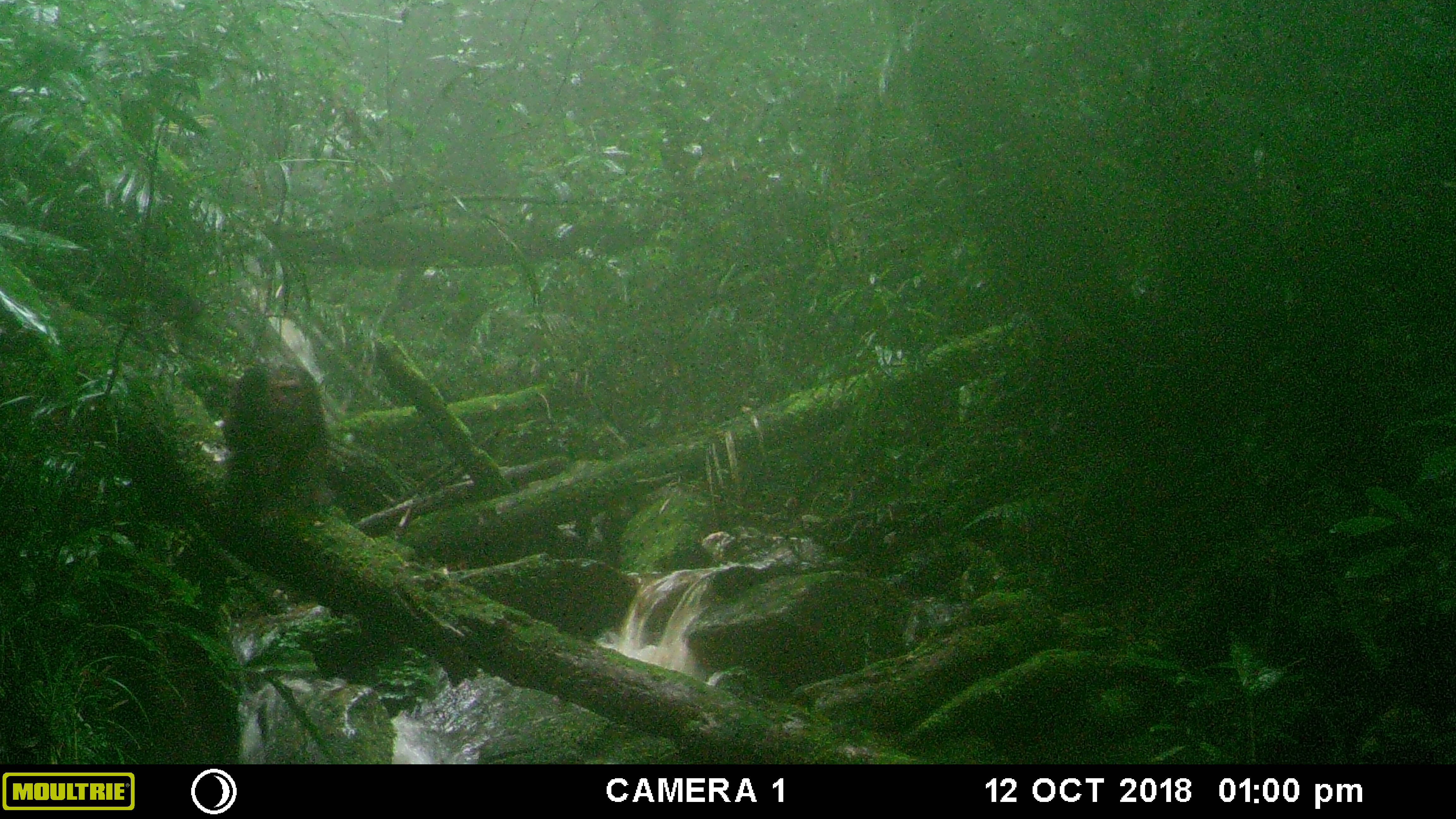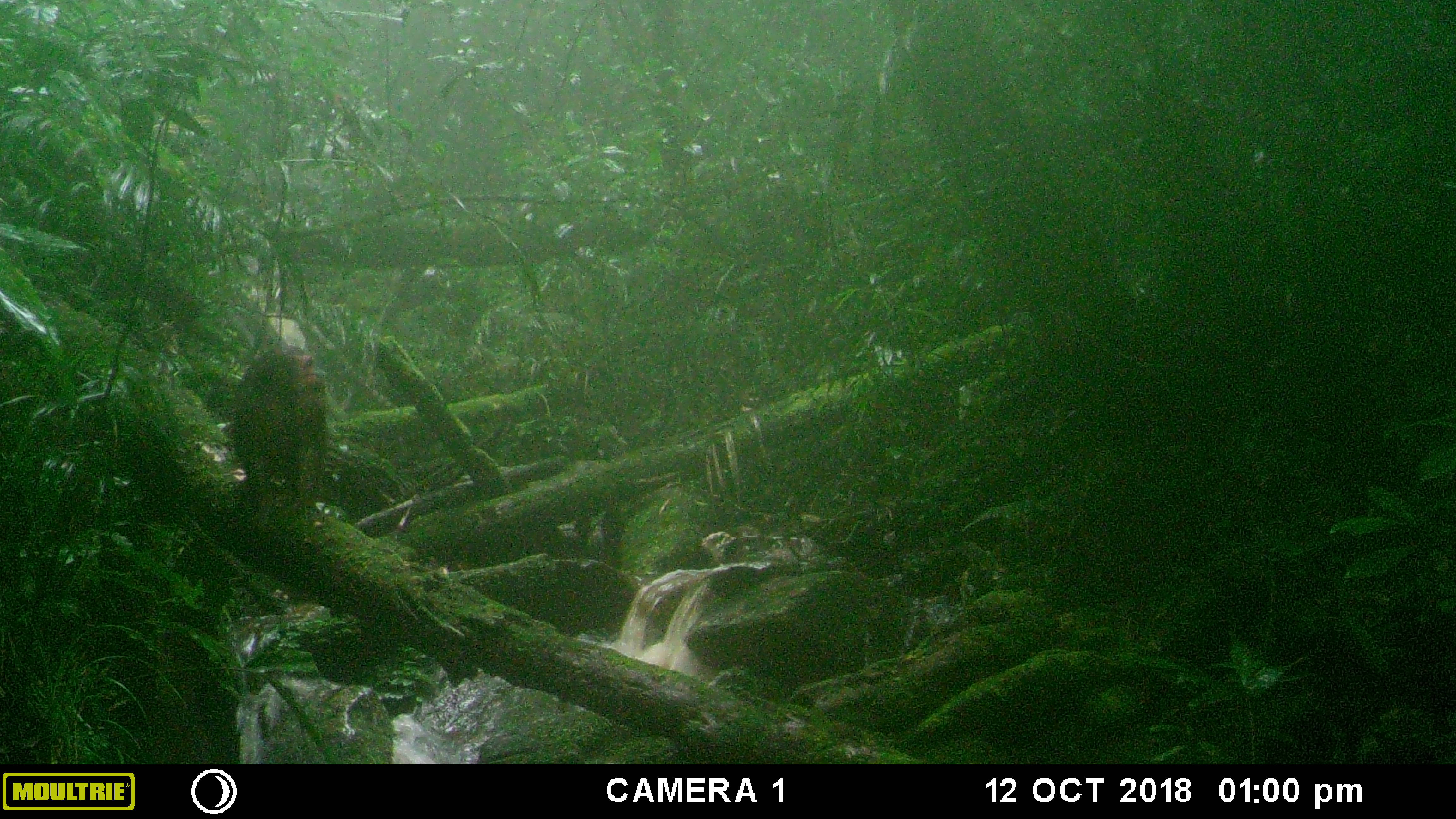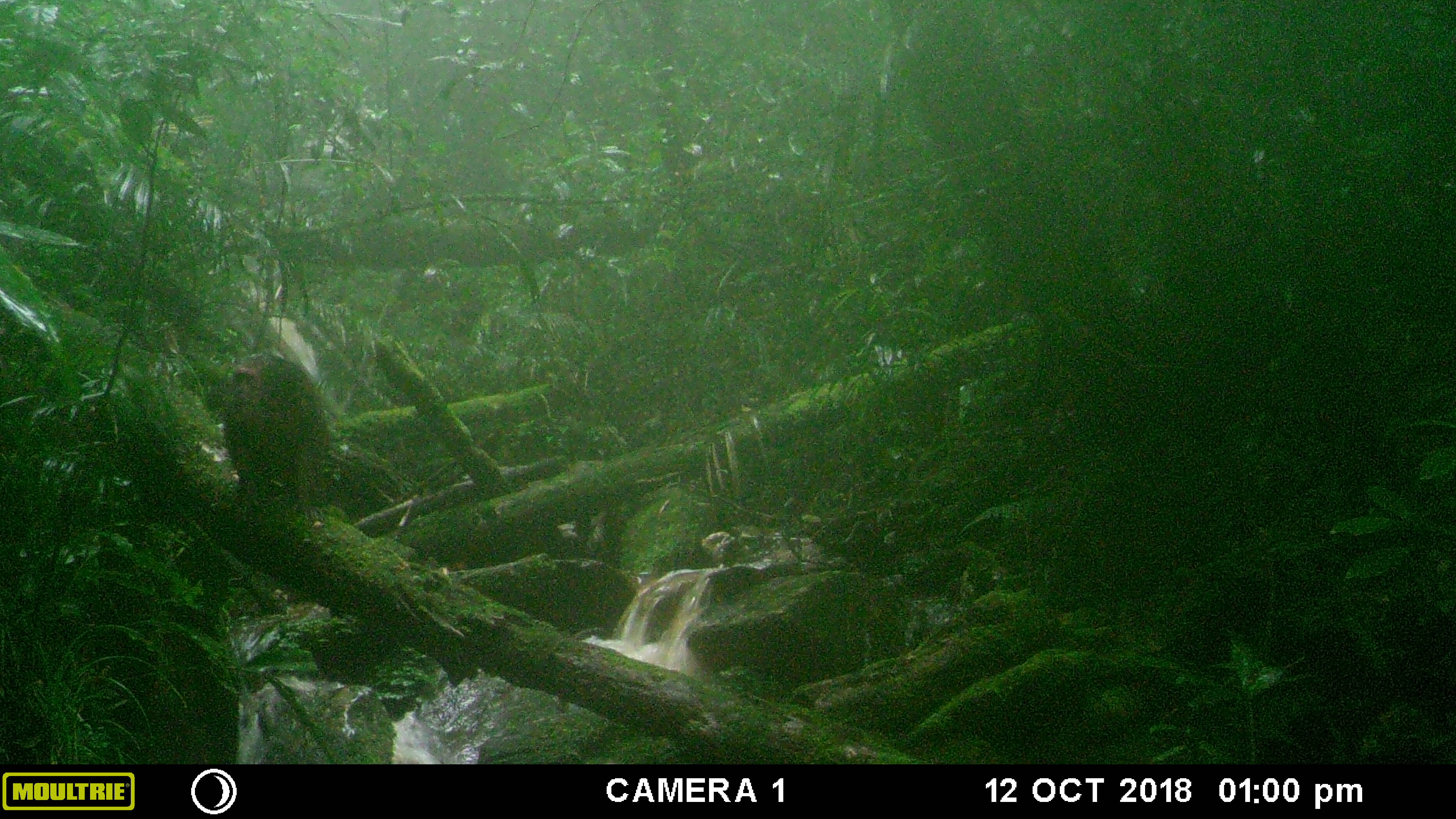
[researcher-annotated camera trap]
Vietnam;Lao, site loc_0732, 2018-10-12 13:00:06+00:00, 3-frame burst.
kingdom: Animalia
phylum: Chordata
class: Mammalia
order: Primates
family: Cercopithecidae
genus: Macaca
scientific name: Macaca arctoides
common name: stump-tailed macaque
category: stump tailed macaque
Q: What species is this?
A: Stump tailed macaque (stump-tailed macaque) (Macaca arctoides).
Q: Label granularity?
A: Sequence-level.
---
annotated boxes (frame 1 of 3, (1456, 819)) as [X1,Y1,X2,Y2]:
stump tailed macaque: [219,359,343,537]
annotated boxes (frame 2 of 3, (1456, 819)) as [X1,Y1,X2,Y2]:
stump tailed macaque: [229,344,329,530]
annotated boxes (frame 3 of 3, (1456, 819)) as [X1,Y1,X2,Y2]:
stump tailed macaque: [220,352,336,531]